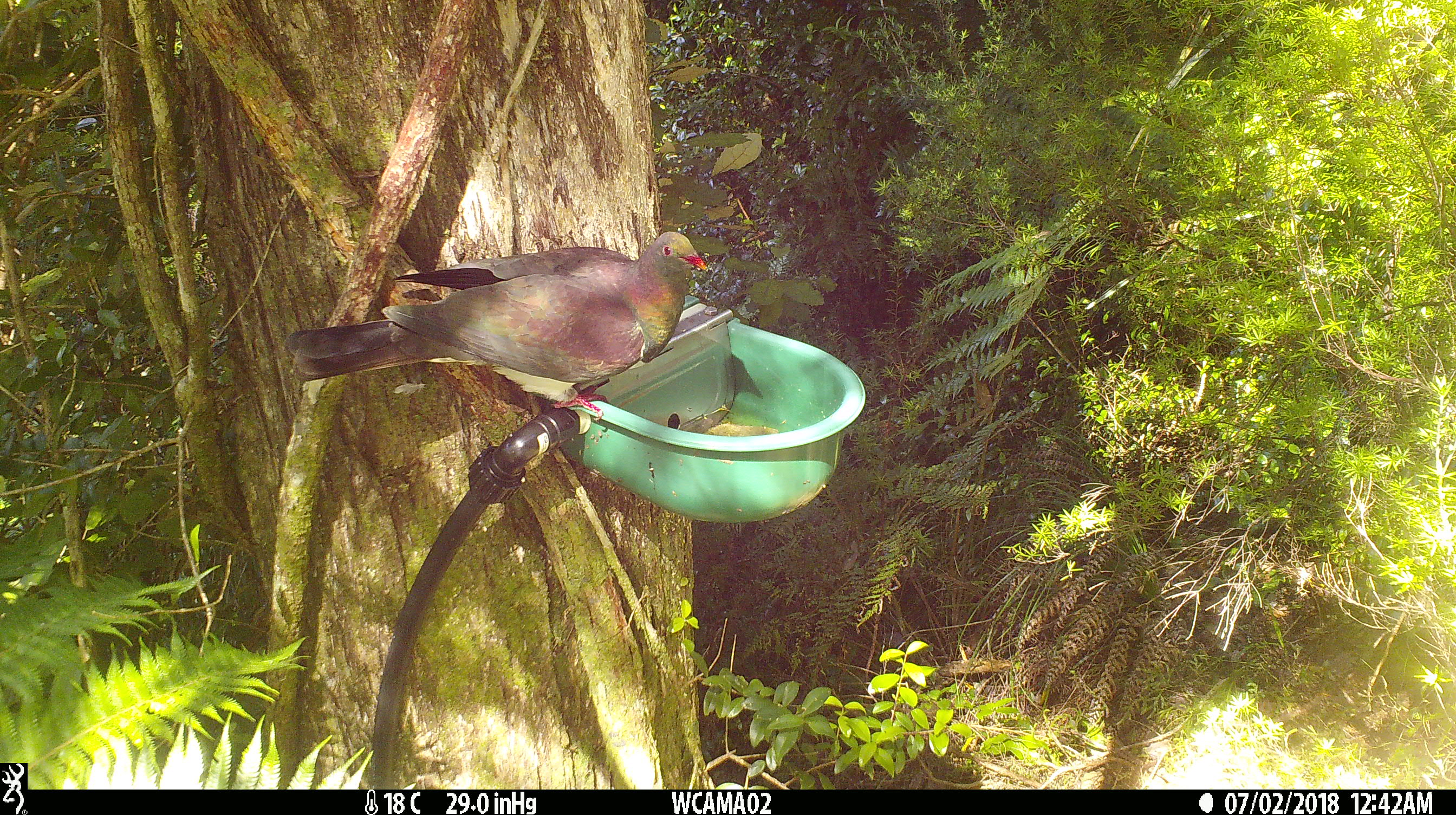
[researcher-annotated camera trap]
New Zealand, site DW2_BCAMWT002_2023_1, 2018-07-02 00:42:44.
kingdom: Animalia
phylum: Chordata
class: Aves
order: Columbiformes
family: Columbidae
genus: Hemiphaga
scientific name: Hemiphaga novaeseelandiae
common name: new zealand pigeon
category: kereru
Kereru (new zealand pigeon) (Hemiphaga novaeseelandiae).